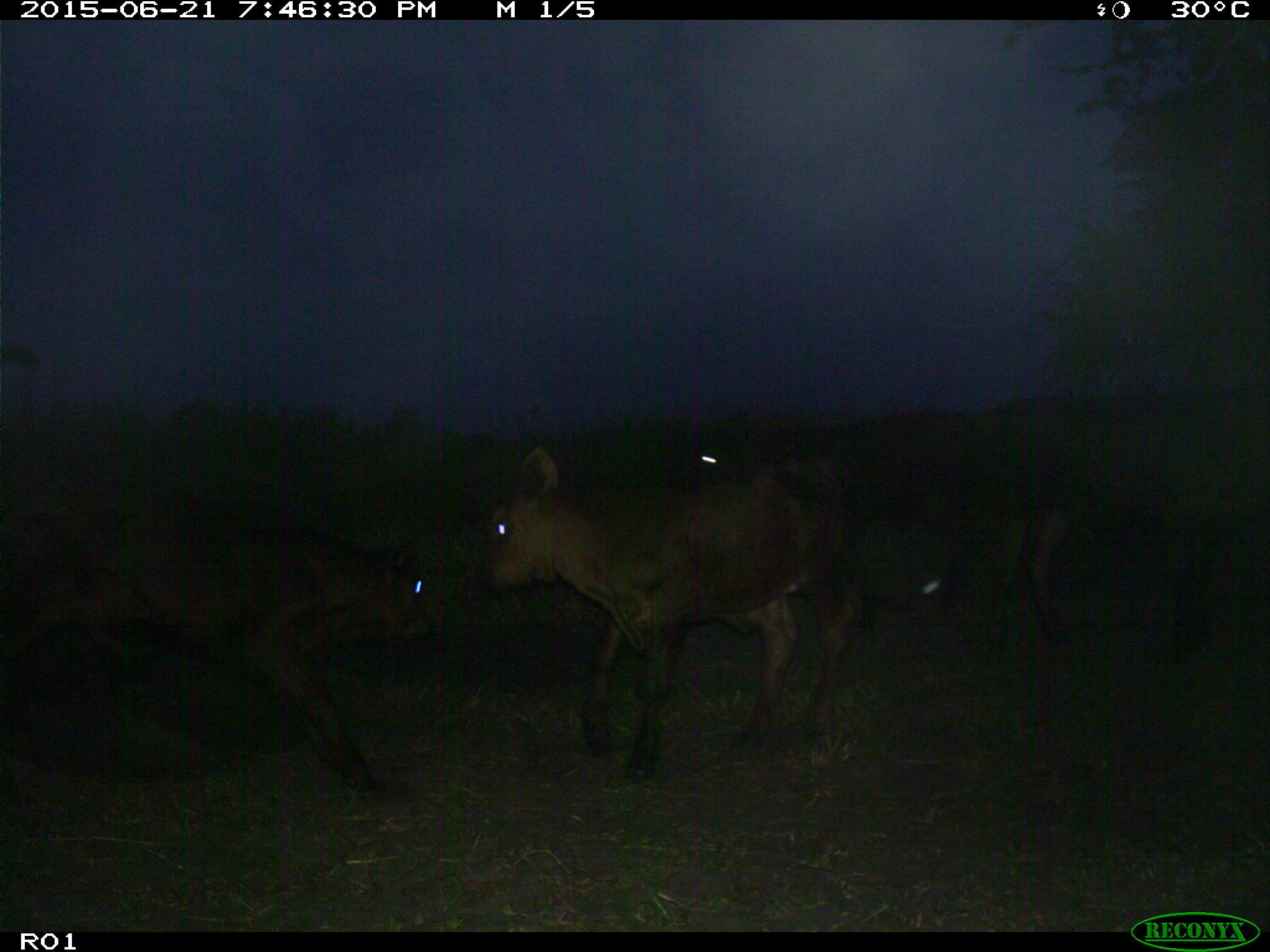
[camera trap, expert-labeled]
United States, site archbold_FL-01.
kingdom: Animalia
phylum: Chordata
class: Mammalia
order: Artiodactyla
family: Bovidae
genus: Bos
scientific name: Bos taurus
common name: domestic cow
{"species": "Bos taurus (domestic cow)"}